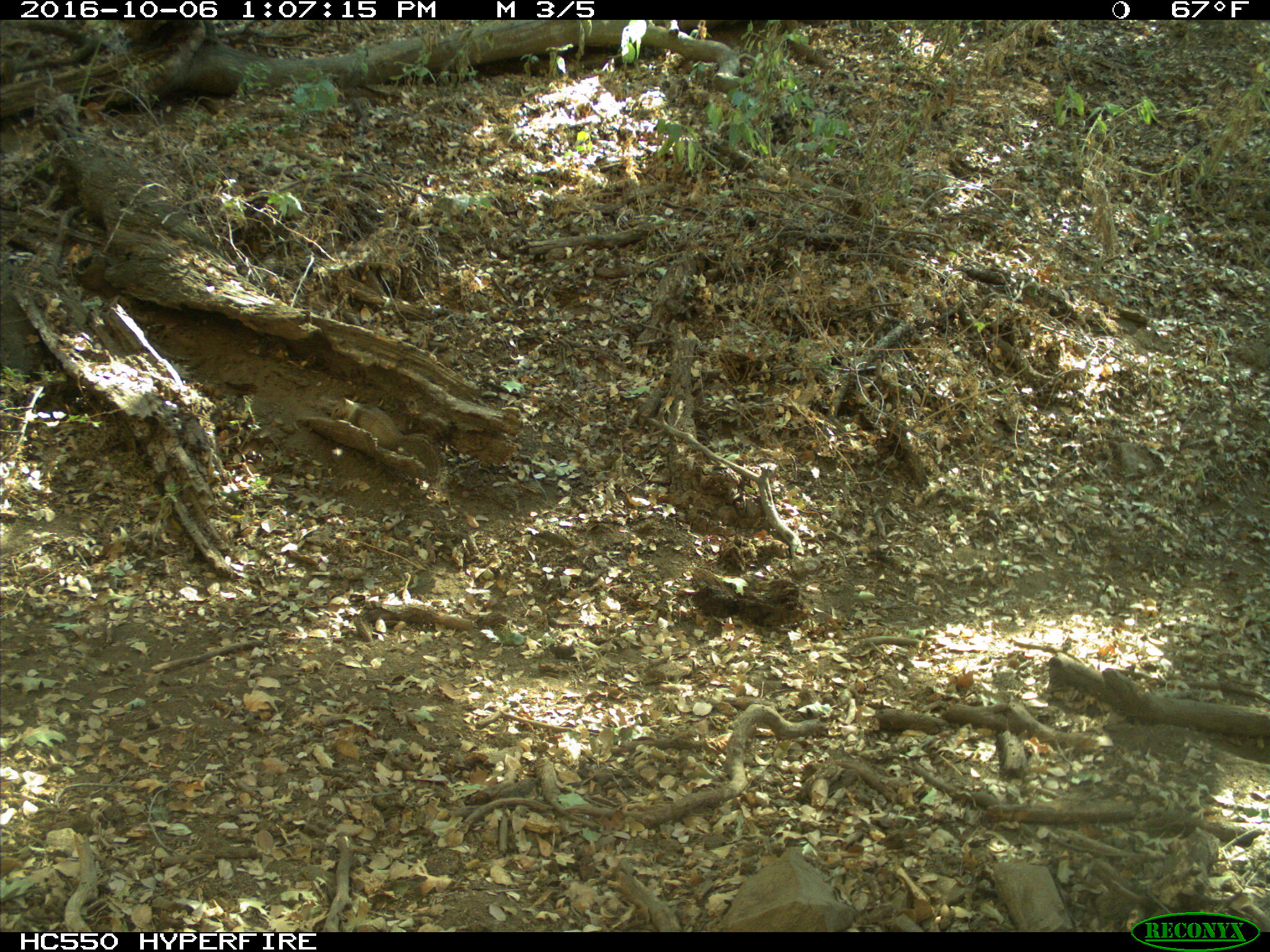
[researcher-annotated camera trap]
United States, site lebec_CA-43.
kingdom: Animalia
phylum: Chordata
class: Mammalia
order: Rodentia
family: Sciuridae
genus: Otospermophilus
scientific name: Otospermophilus beecheyi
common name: california ground squirrel